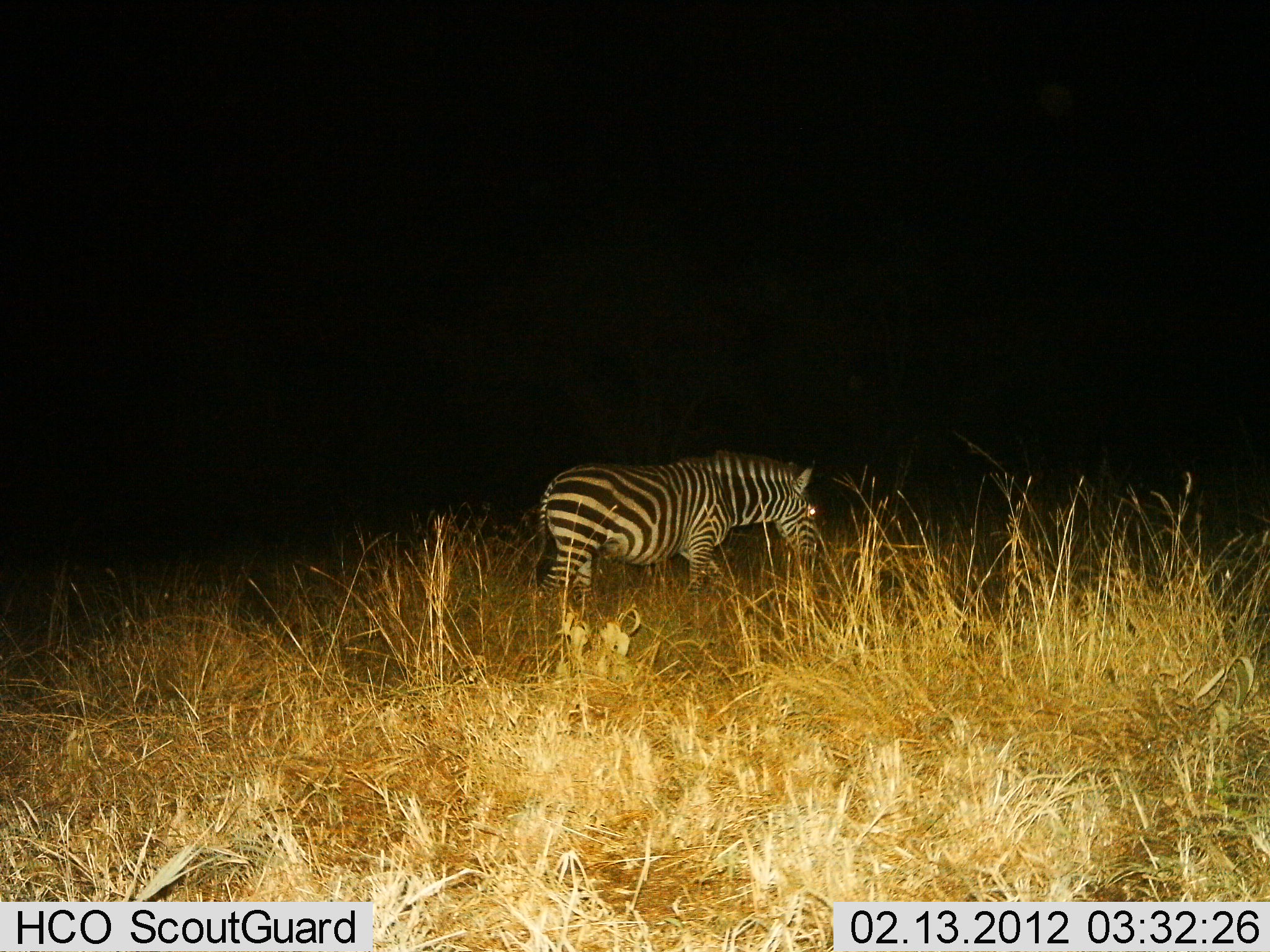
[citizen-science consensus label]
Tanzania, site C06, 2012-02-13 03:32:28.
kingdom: Animalia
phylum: Chordata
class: Mammalia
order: Perissodactyla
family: Equidae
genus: Equus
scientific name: Equus quagga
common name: plains zebra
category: zebra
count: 1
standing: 50%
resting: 0%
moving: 31%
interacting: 0%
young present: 0%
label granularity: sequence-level